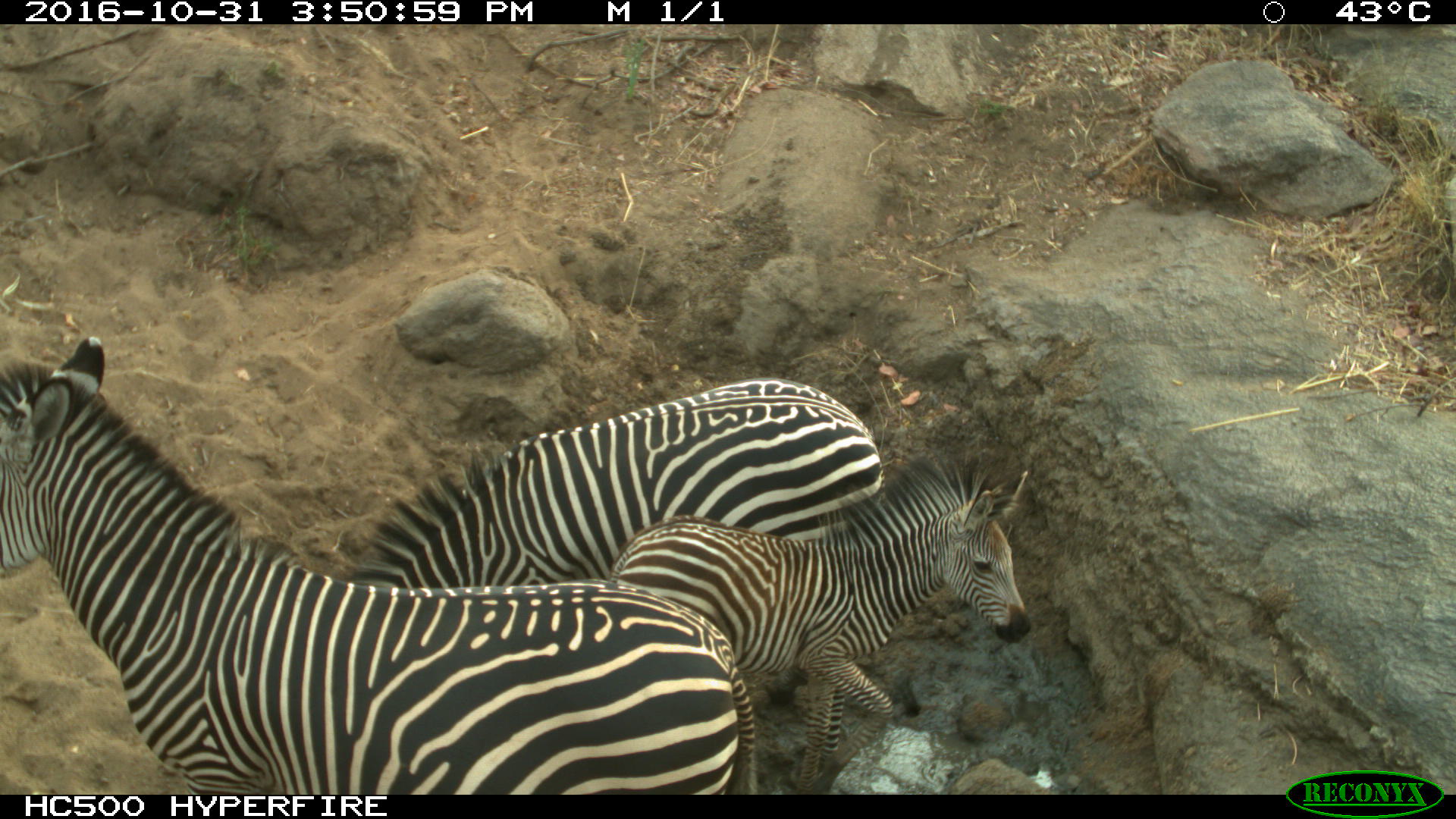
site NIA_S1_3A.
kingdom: Animalia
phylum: Chordata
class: Mammalia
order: Perissodactyla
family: Equidae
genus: Equus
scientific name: Equus quagga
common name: plains zebra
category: zebraplains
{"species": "zebraplains (plains zebra) (Equus quagga)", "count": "3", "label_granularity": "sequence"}